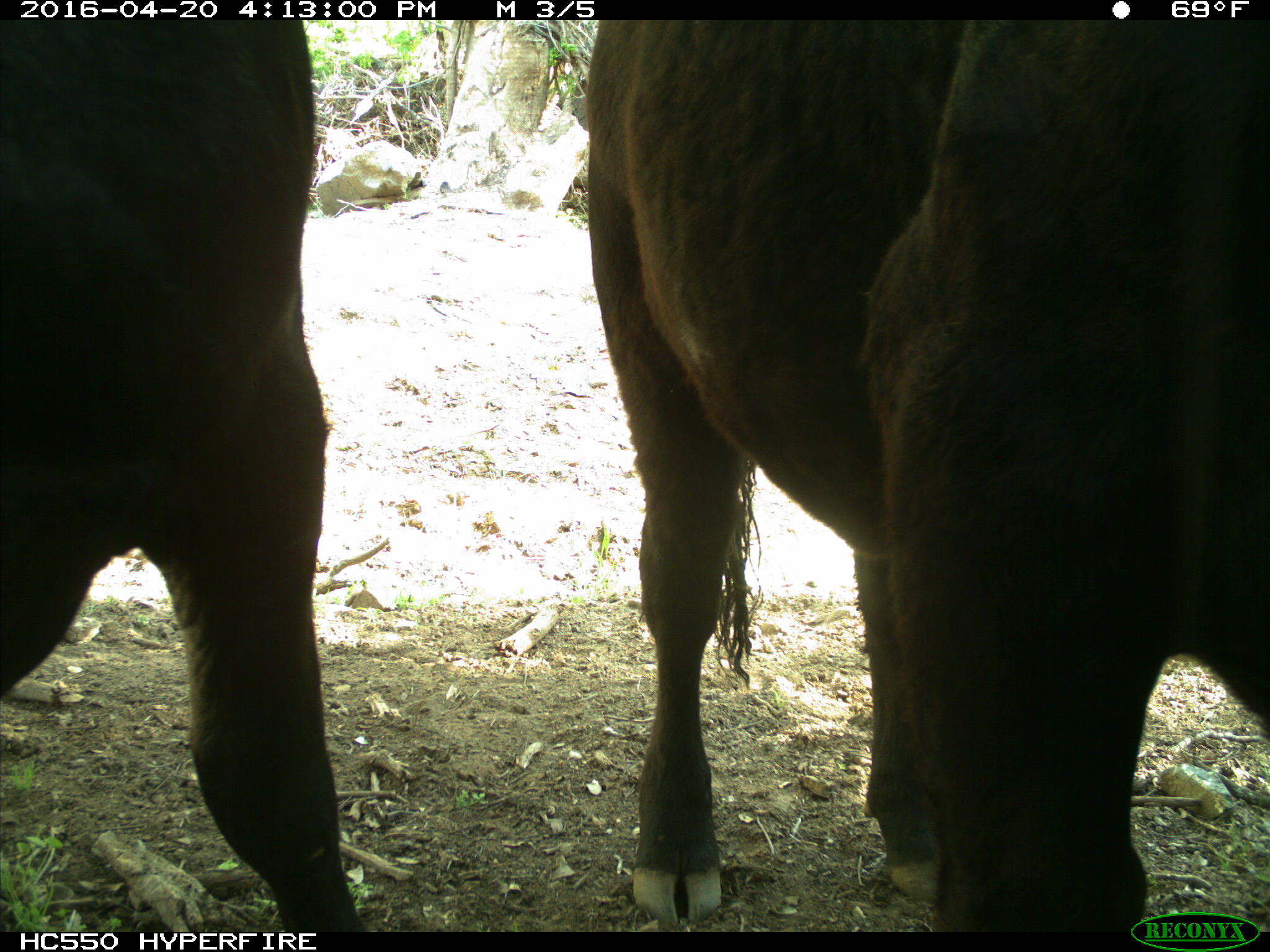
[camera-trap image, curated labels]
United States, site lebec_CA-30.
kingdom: Animalia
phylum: Chordata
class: Mammalia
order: Artiodactyla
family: Bovidae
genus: Bos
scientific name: Bos taurus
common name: domestic cow